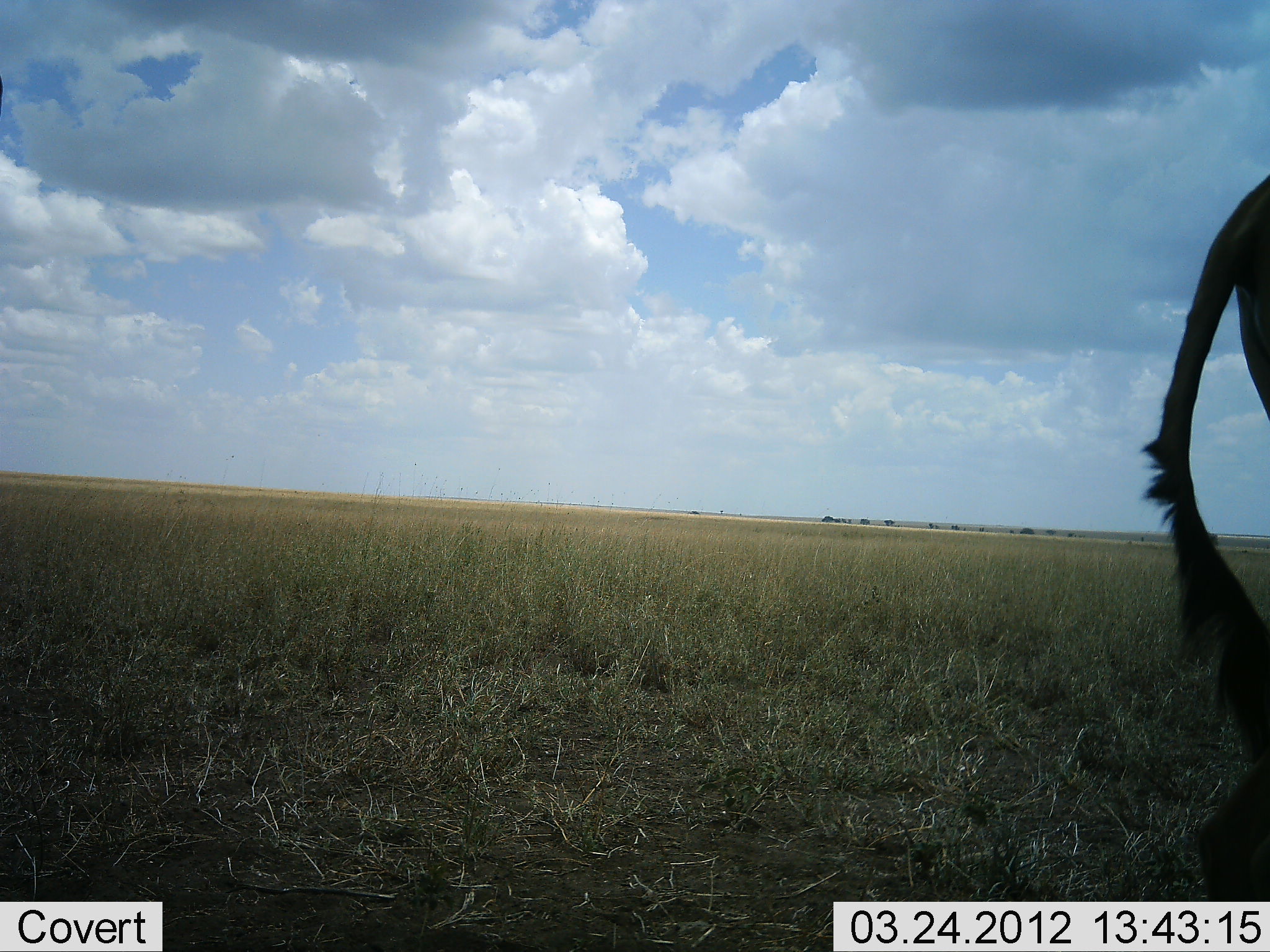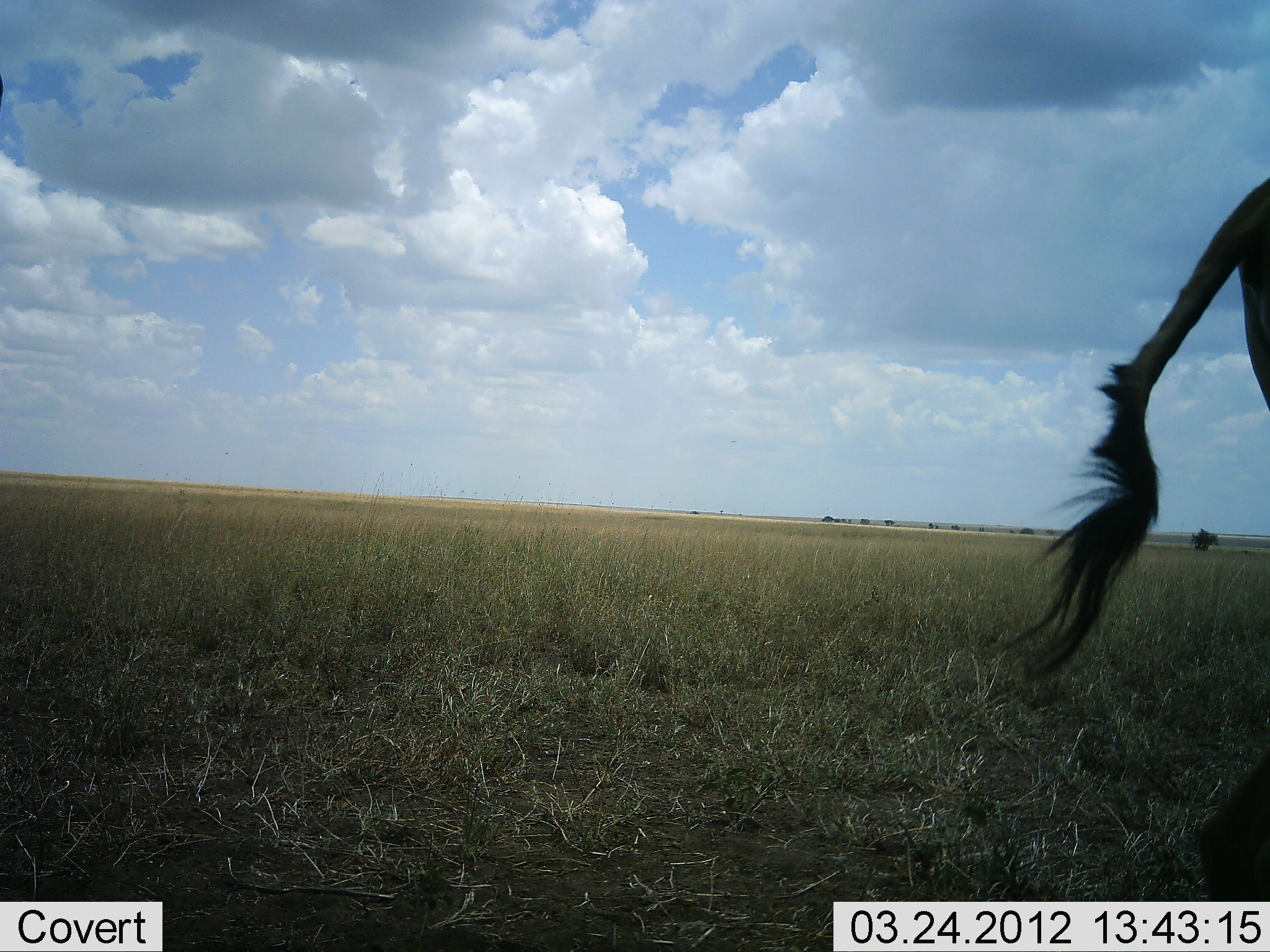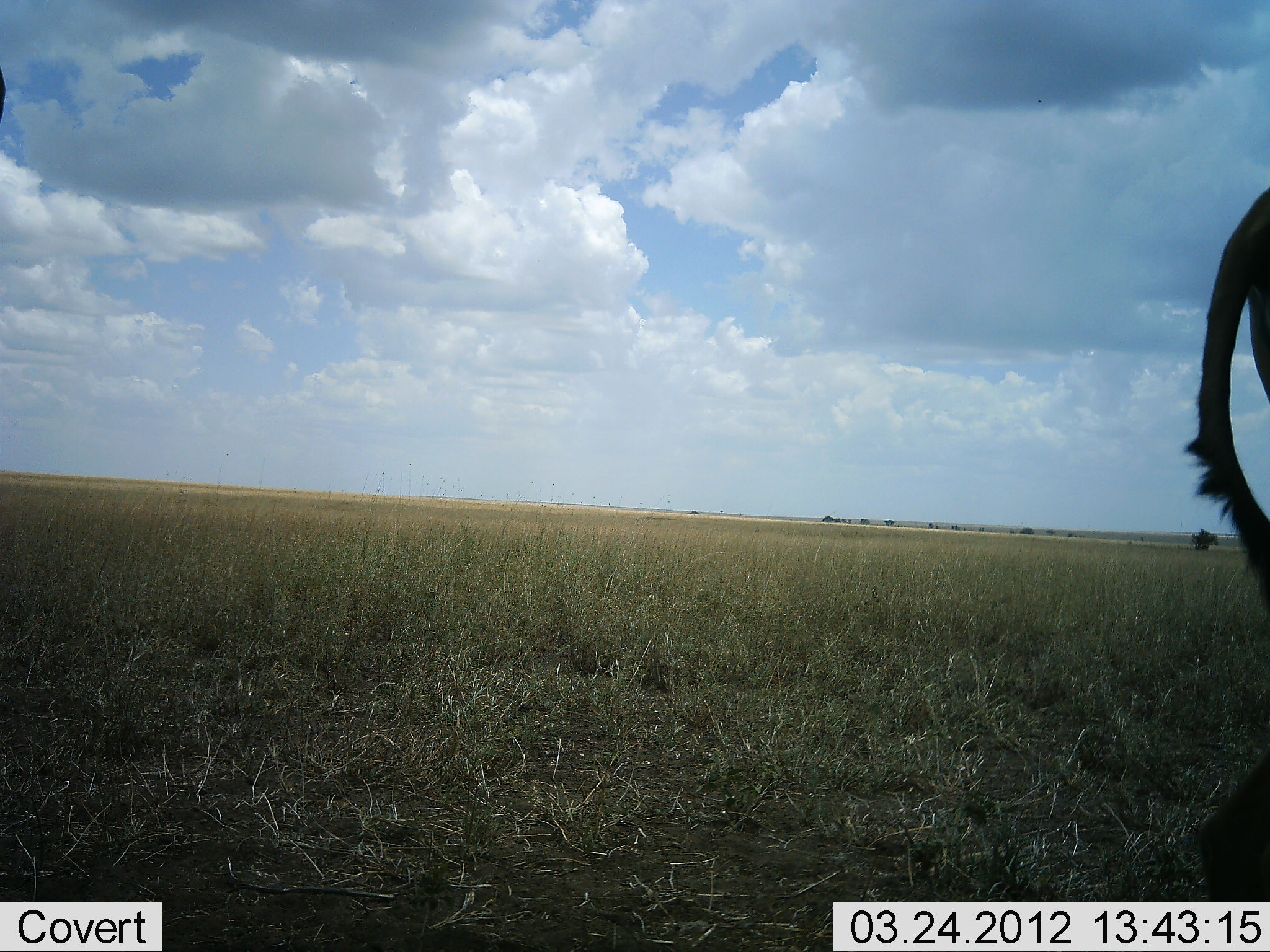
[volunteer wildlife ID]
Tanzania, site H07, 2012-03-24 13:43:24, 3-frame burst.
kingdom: Animalia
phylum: Chordata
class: Mammalia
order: Artiodactyla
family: Bovidae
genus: Alcelaphus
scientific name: Alcelaphus buselaphus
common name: hartebeest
Hartebeest (Alcelaphus buselaphus), count 1. Behavior (volunteer vote fractions): standing 100%, resting 0%, moving 0%, interacting 0%. Young present (vote fraction): 0%. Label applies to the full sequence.